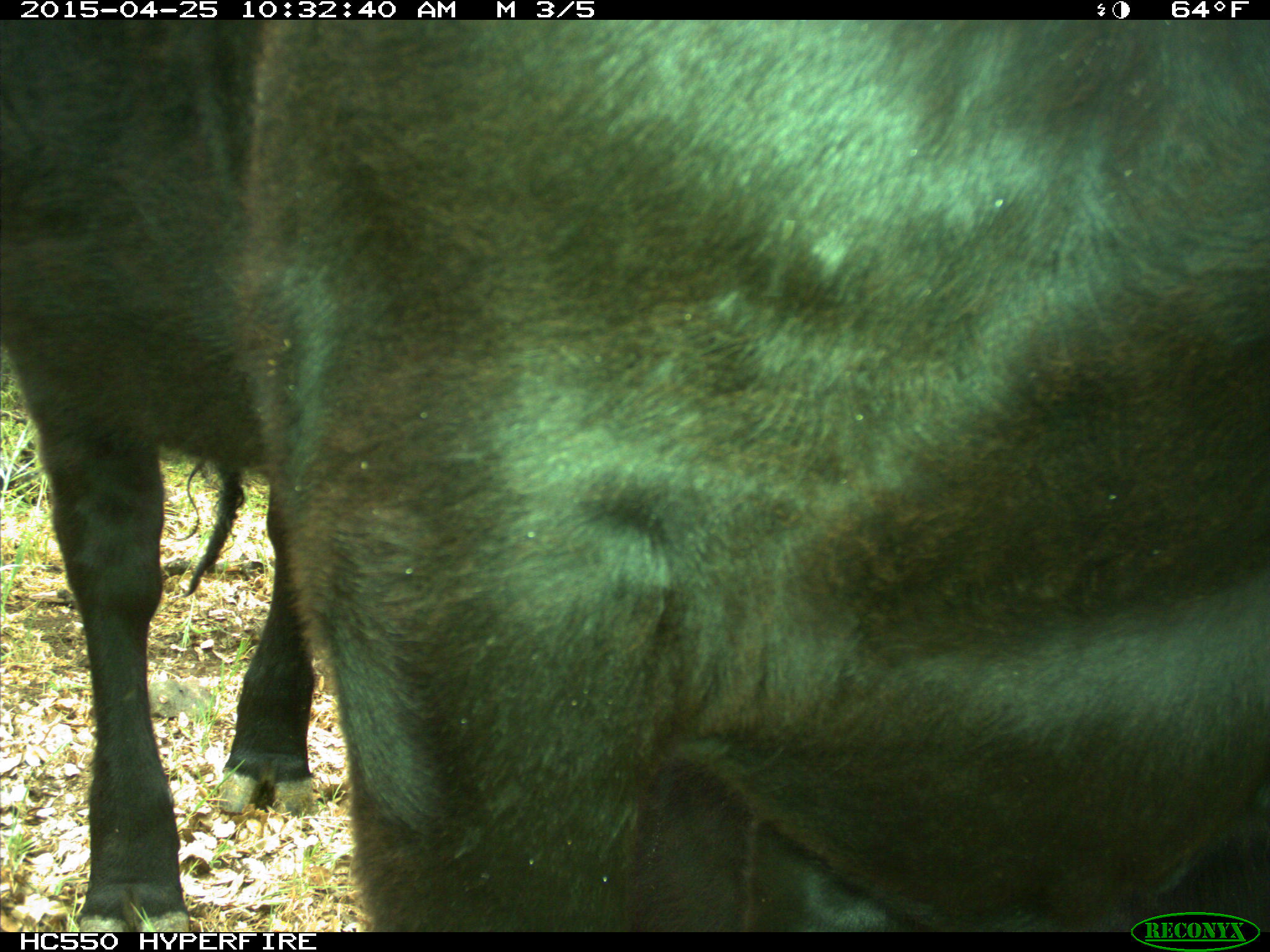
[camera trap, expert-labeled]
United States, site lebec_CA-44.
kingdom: Animalia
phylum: Chordata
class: Mammalia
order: Artiodactyla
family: Suidae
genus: Sus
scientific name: Sus scrofa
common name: wild boar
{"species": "Sus scrofa (wild boar)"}